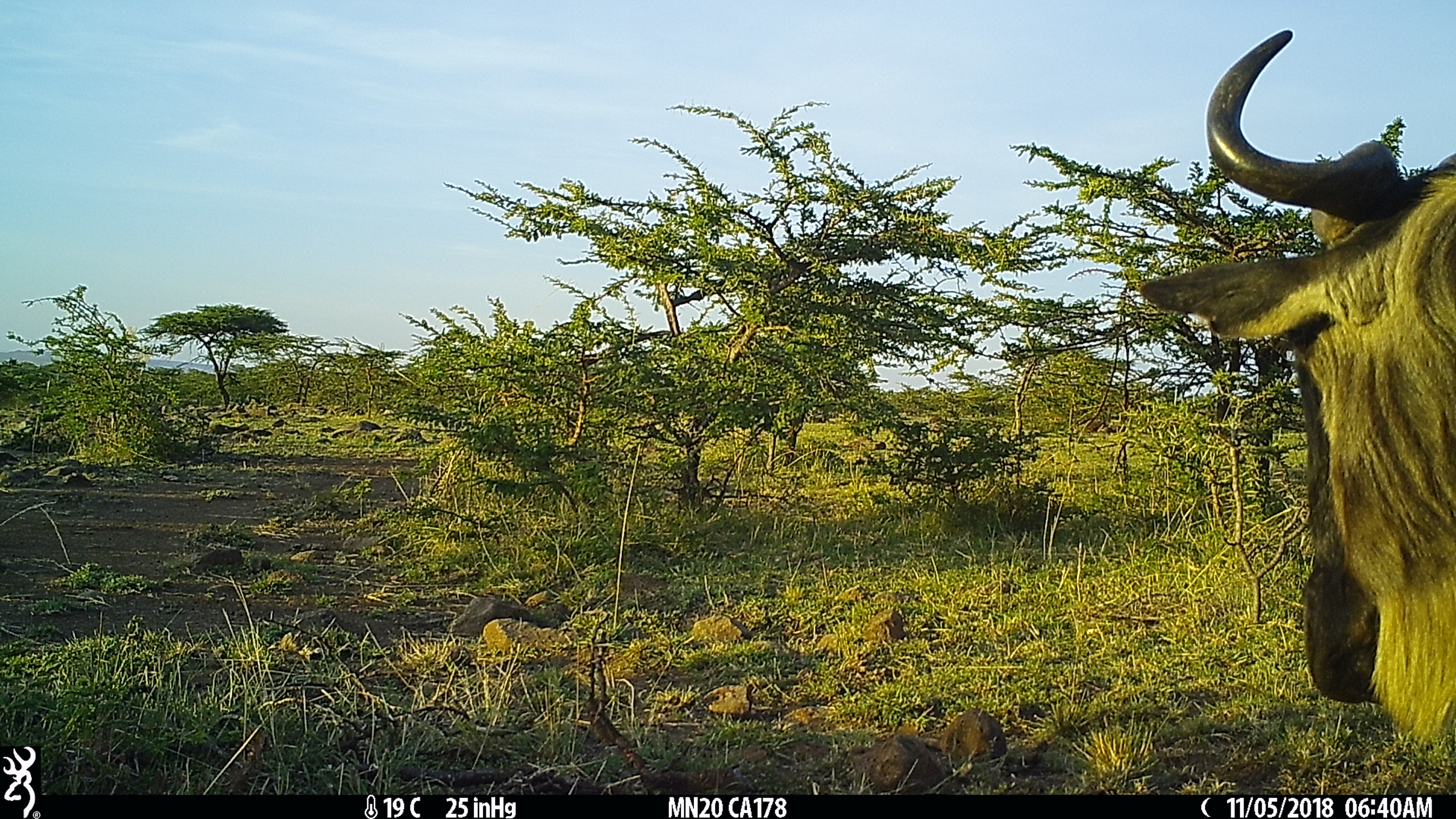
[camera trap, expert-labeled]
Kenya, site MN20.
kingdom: Animalia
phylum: Chordata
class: Mammalia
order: Artiodactyla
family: Bovidae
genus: Connochaetes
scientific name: Connochaetes taurinus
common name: blue wildebeest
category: wildebeest